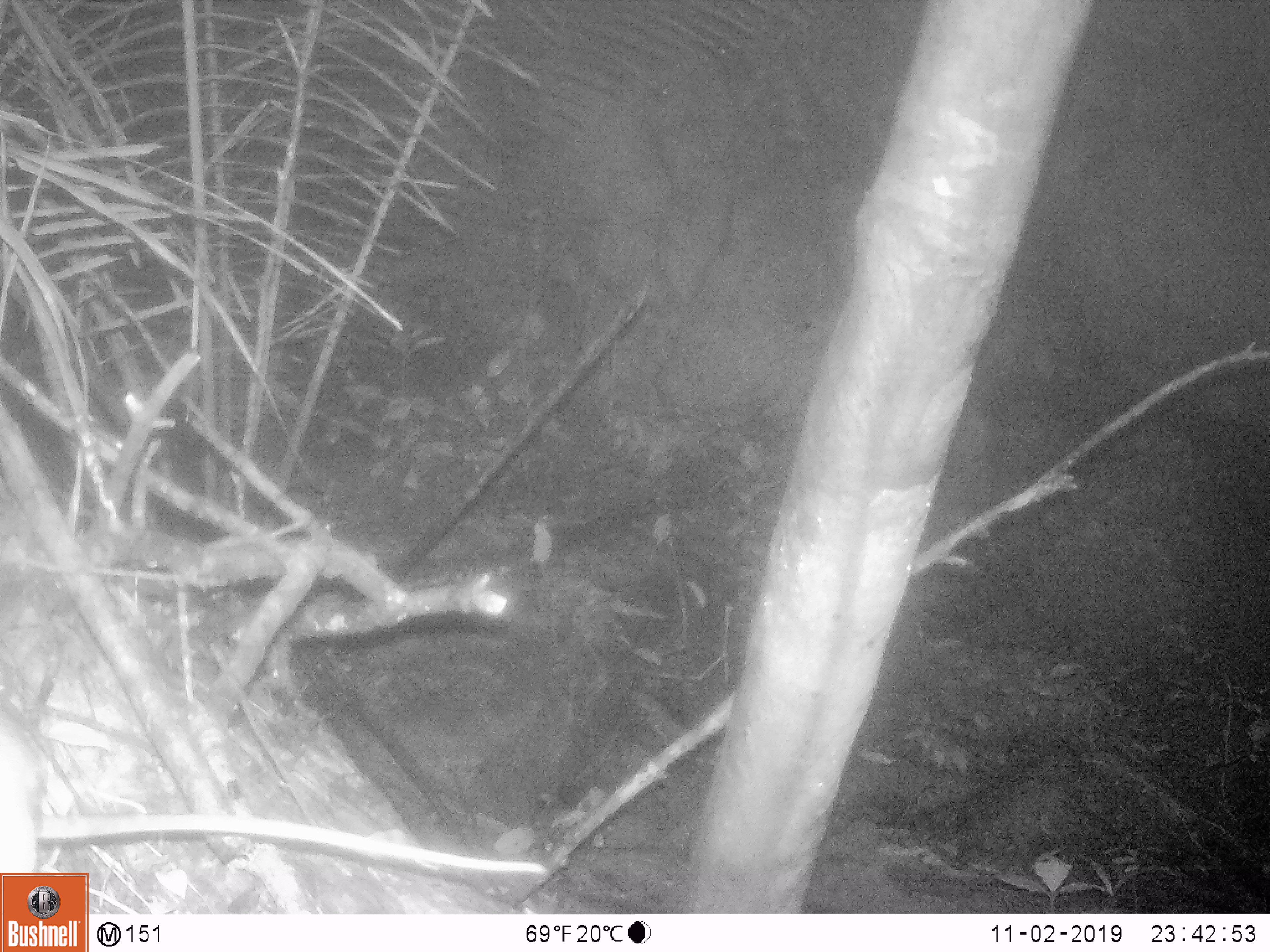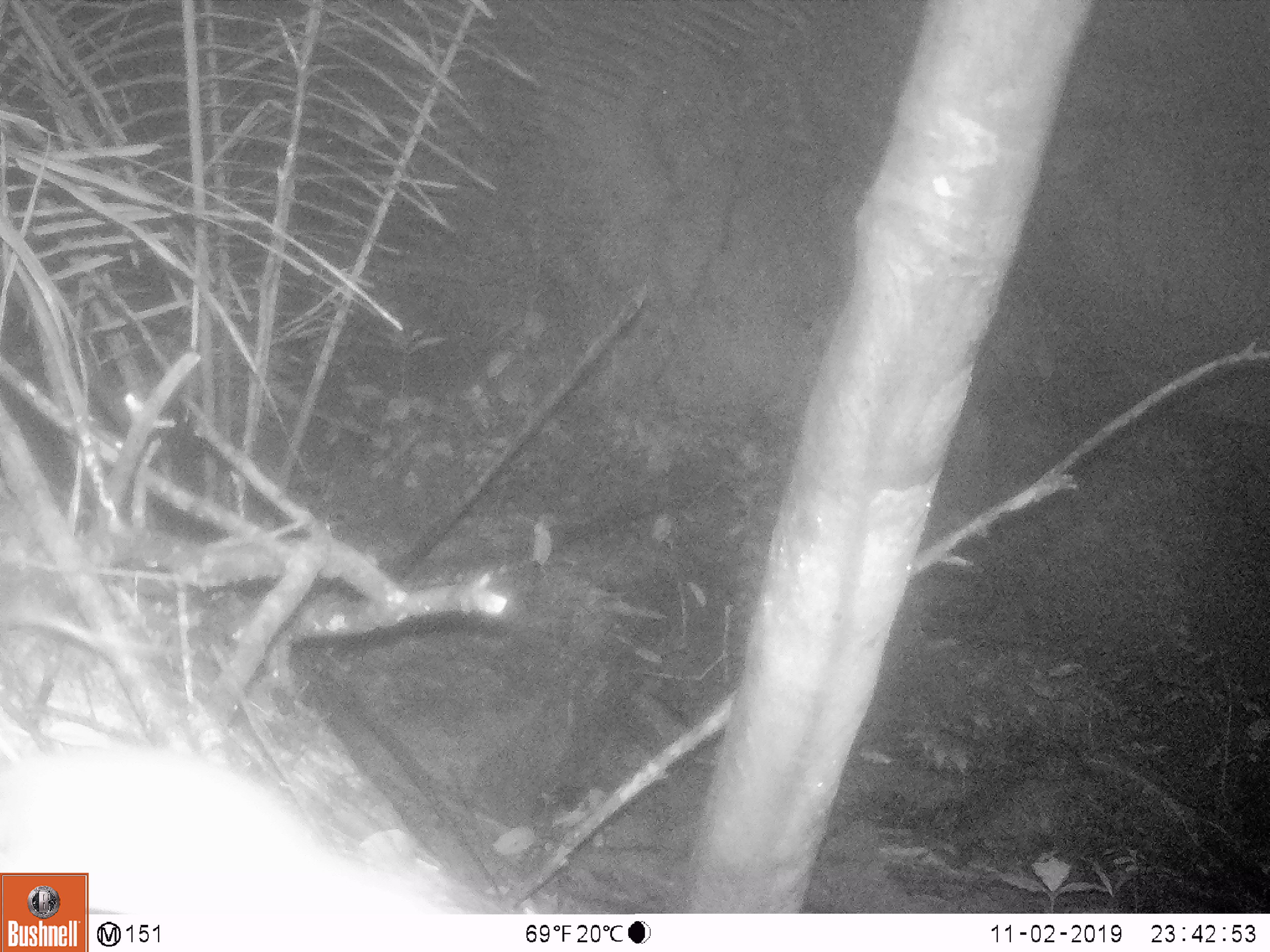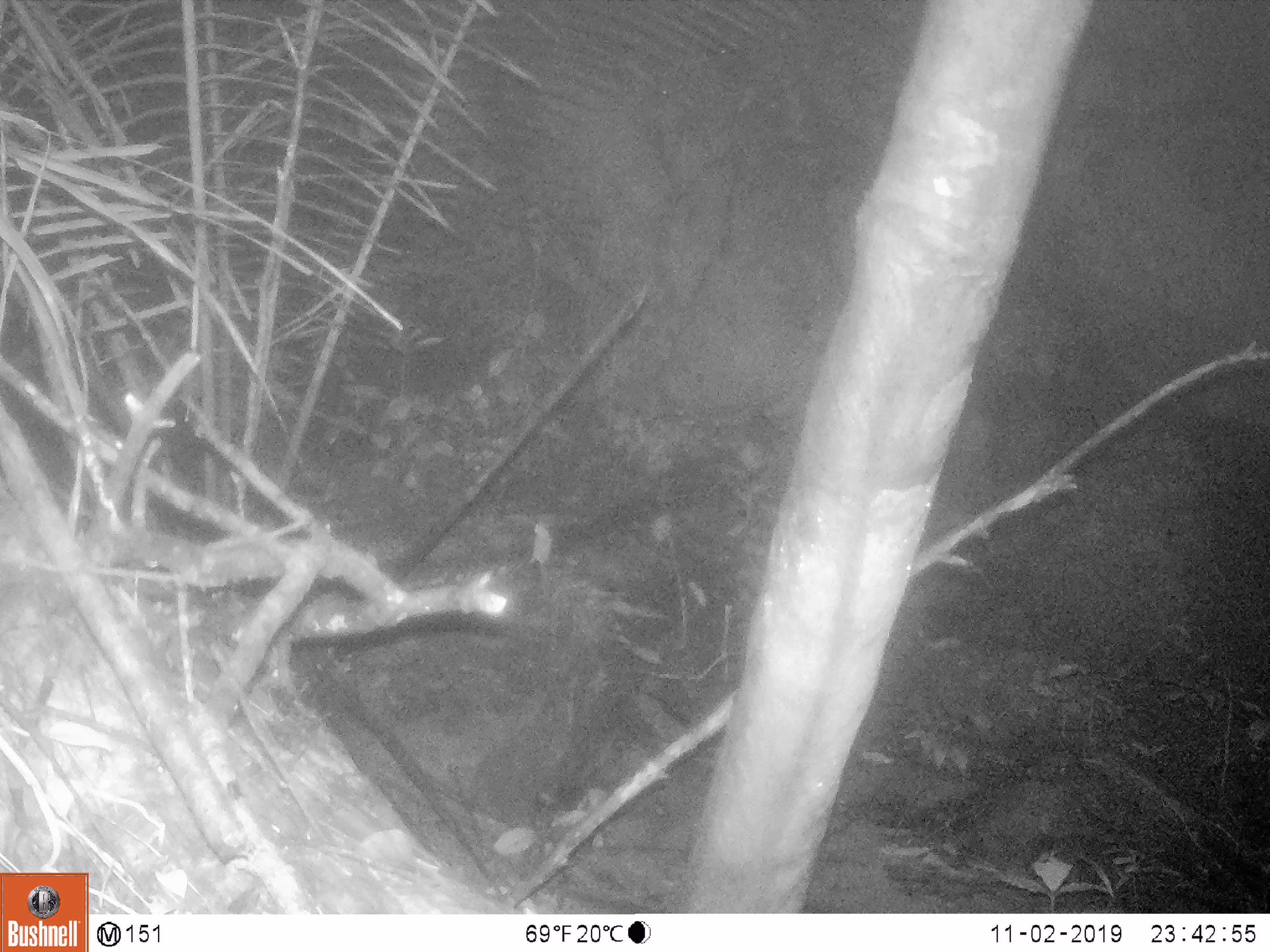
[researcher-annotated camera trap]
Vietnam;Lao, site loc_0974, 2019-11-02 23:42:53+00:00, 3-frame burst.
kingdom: Animalia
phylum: Chordata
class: Mammalia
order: Rodentia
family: Muridae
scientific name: Muridae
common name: old-world mice and rats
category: unidentified murid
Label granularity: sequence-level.